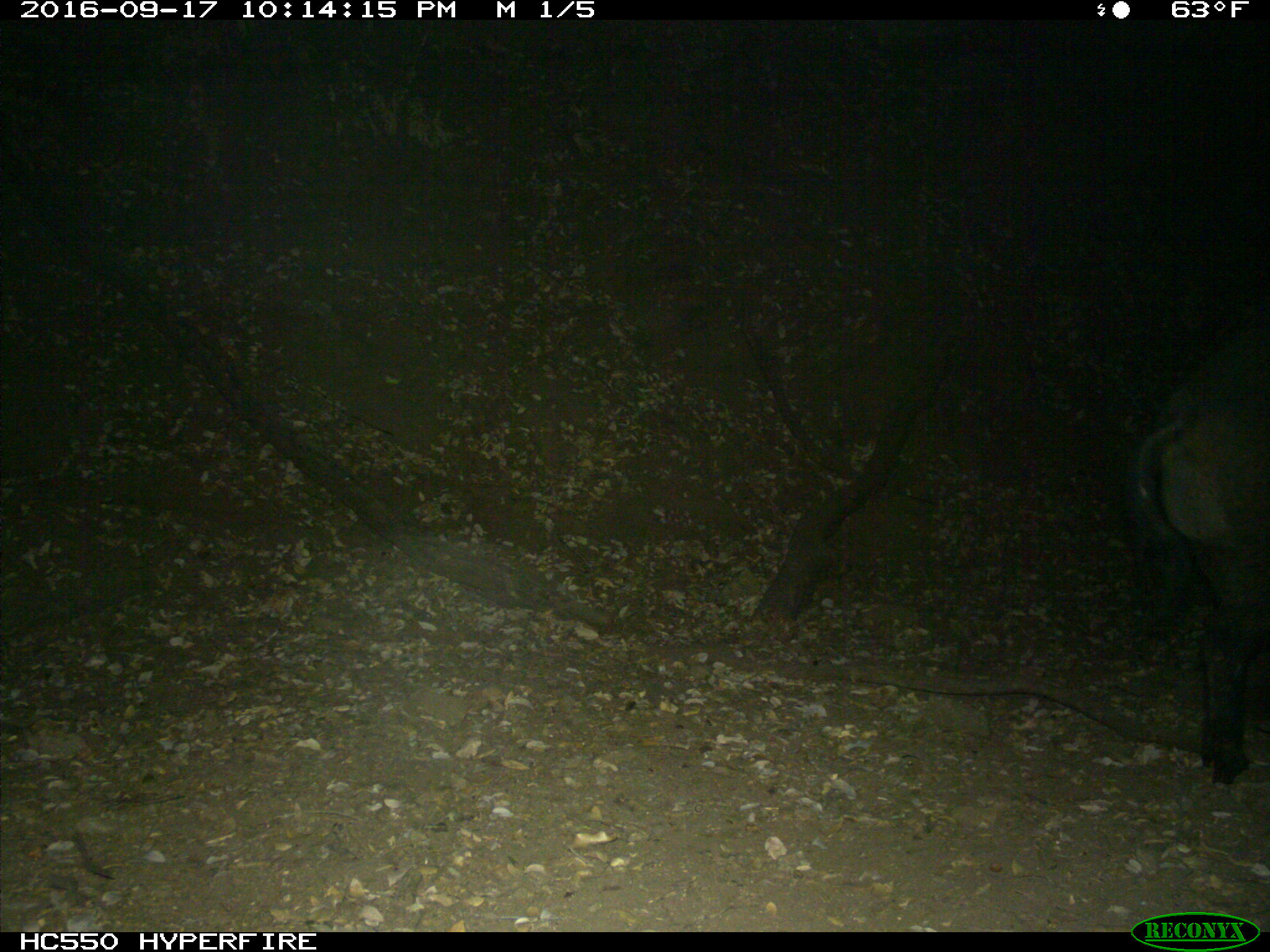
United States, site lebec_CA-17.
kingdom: Animalia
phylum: Chordata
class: Mammalia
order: Artiodactyla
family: Suidae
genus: Sus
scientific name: Sus scrofa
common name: wild boar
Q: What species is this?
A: Sus scrofa (wild boar).